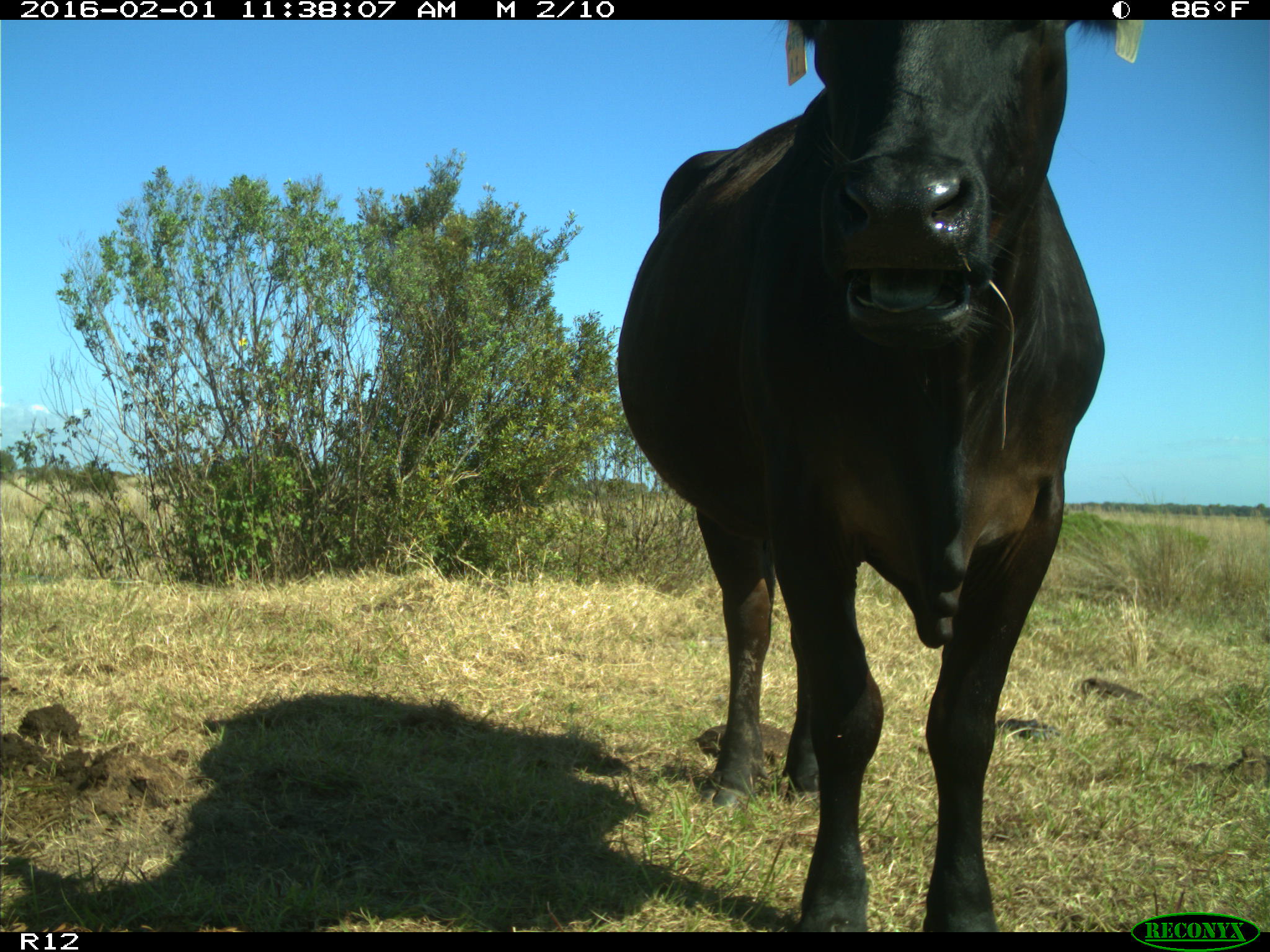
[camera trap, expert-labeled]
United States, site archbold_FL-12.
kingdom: Animalia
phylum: Chordata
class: Mammalia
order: Artiodactyla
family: Bovidae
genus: Bos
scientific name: Bos taurus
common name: domestic cow